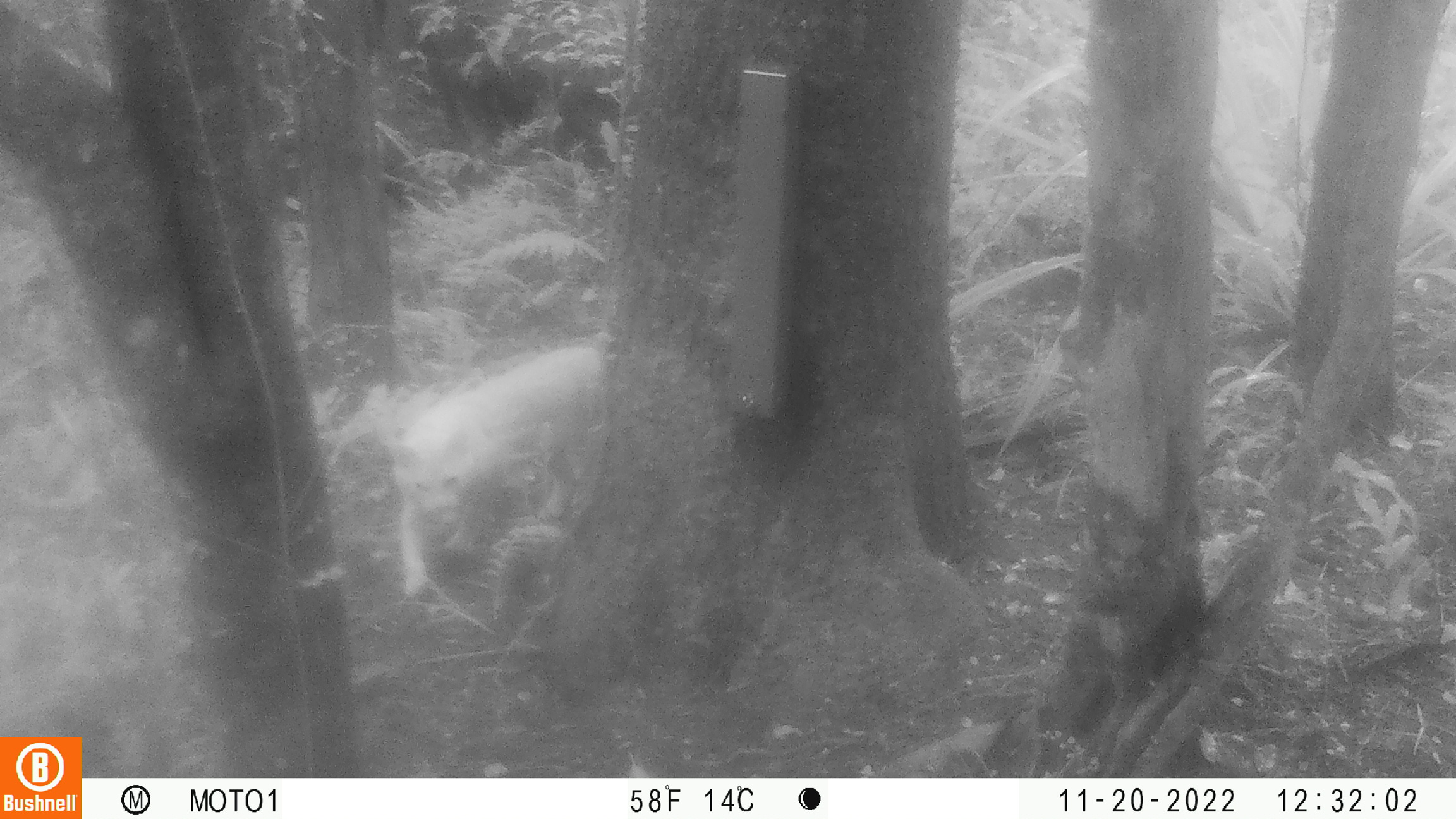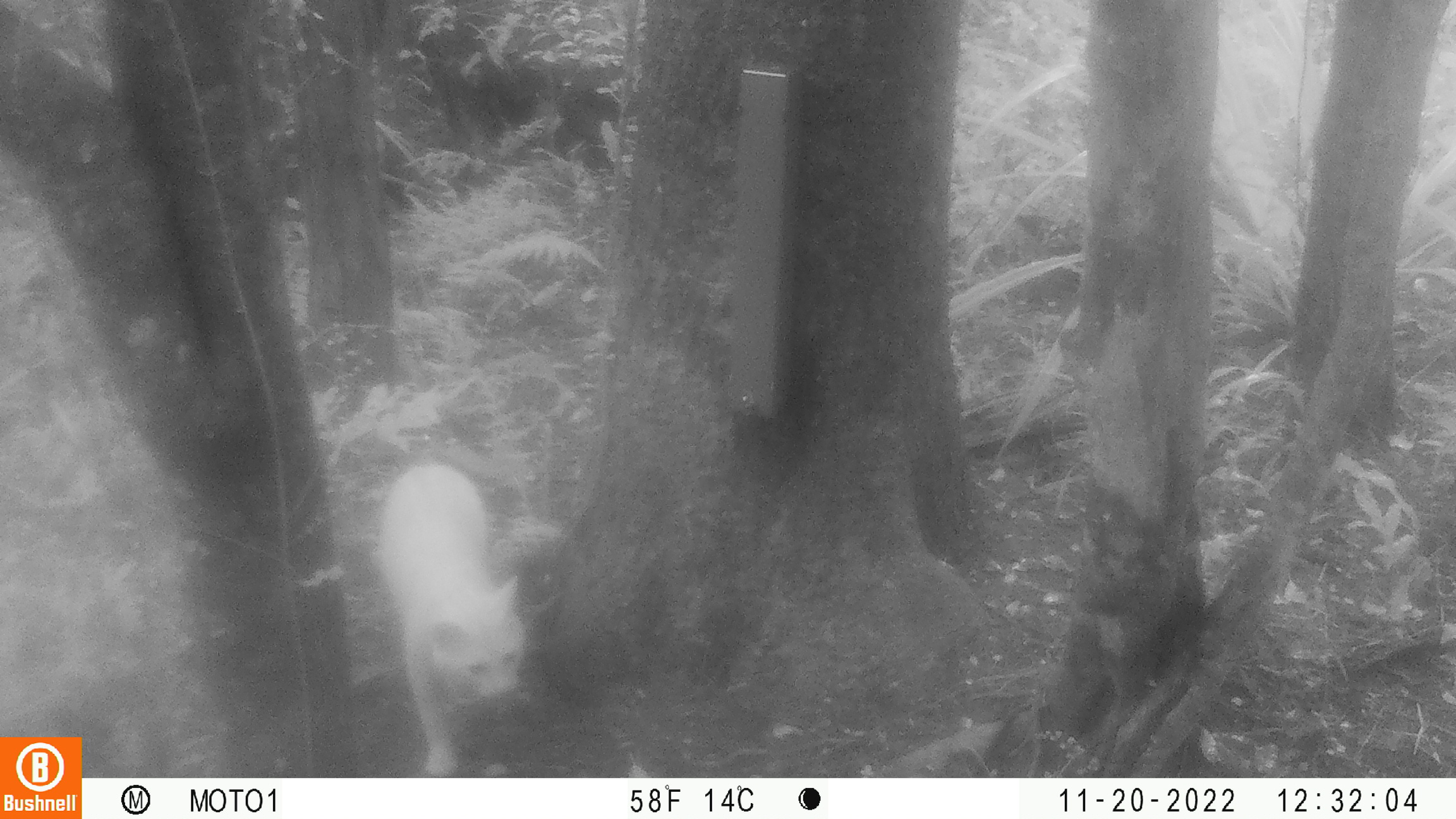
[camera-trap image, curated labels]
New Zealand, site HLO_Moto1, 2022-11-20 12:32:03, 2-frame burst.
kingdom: Animalia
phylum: Chordata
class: Mammalia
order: Carnivora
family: Felidae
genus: Felis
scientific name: Felis catus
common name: domestic cat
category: cat